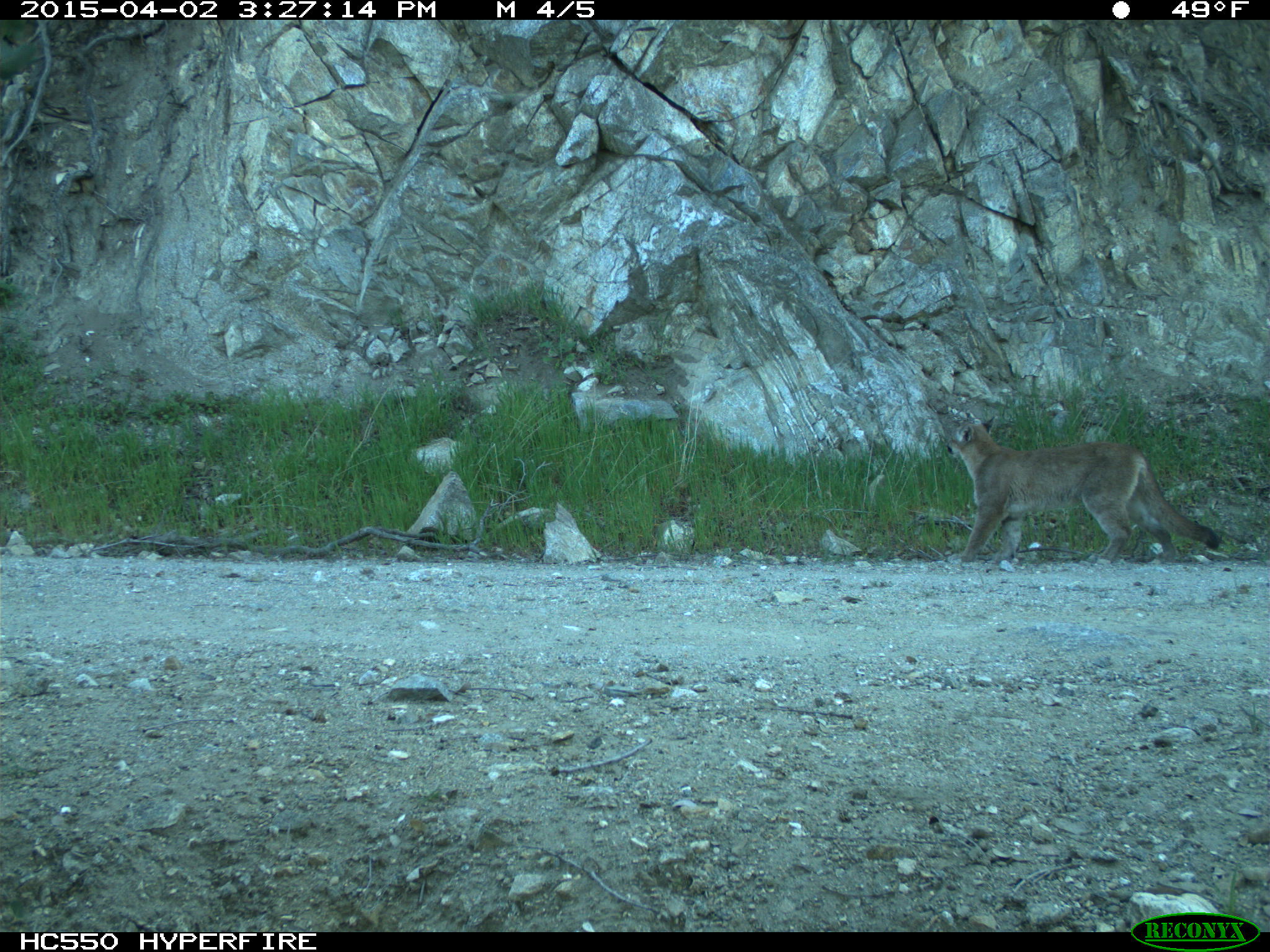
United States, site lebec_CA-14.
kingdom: Animalia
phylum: Chordata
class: Mammalia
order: Carnivora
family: Felidae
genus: Puma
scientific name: Puma concolor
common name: mountain lion